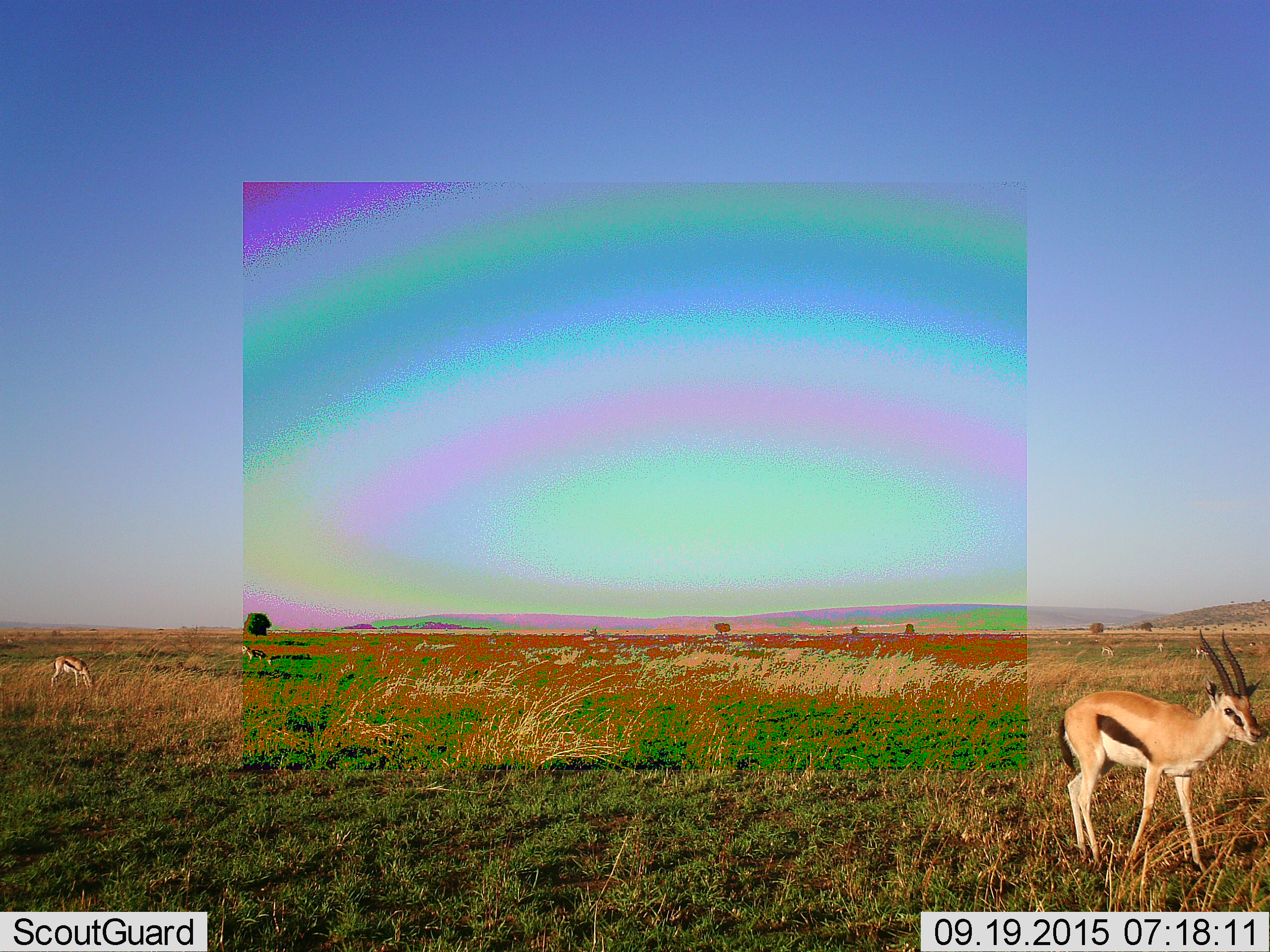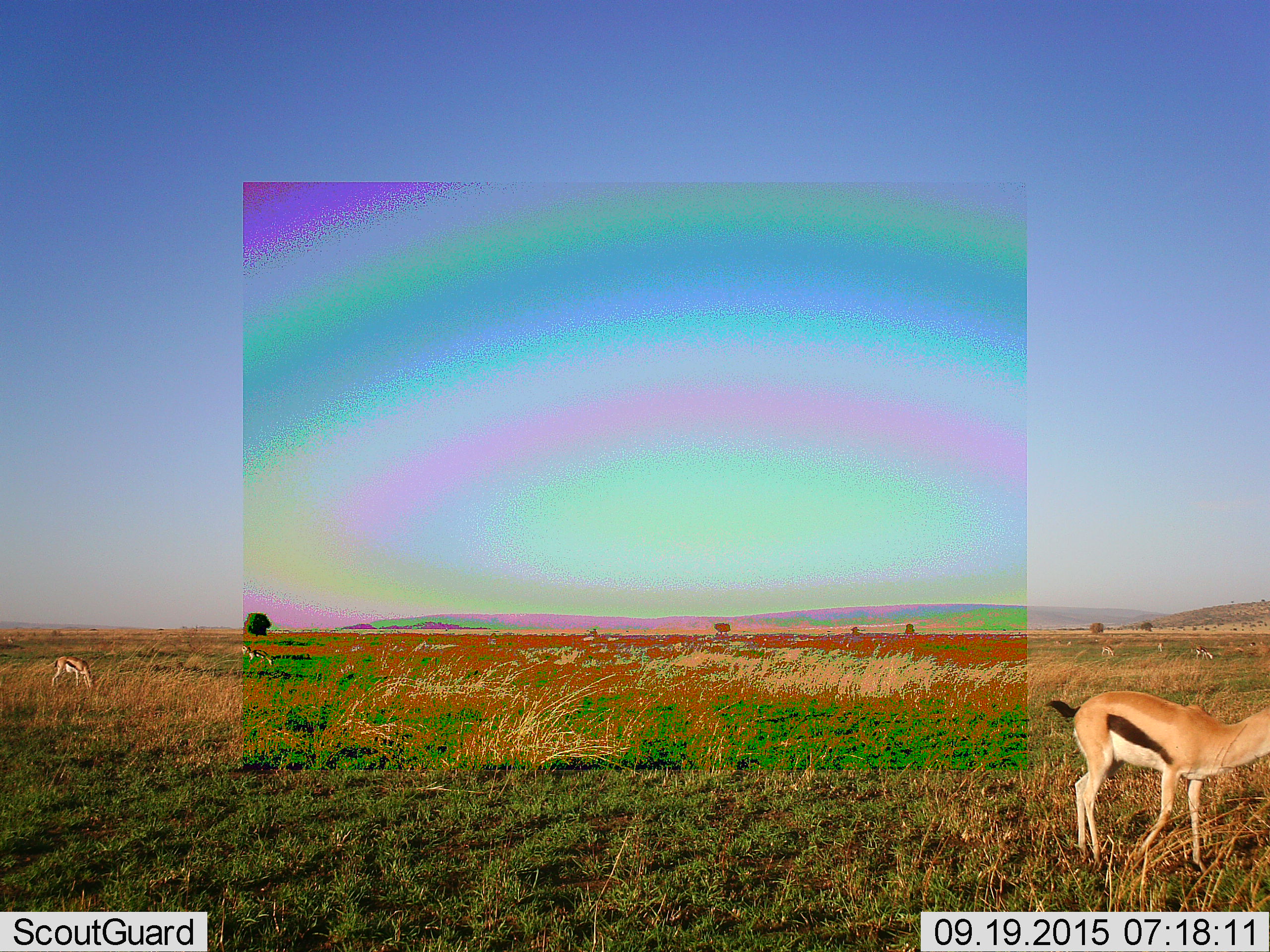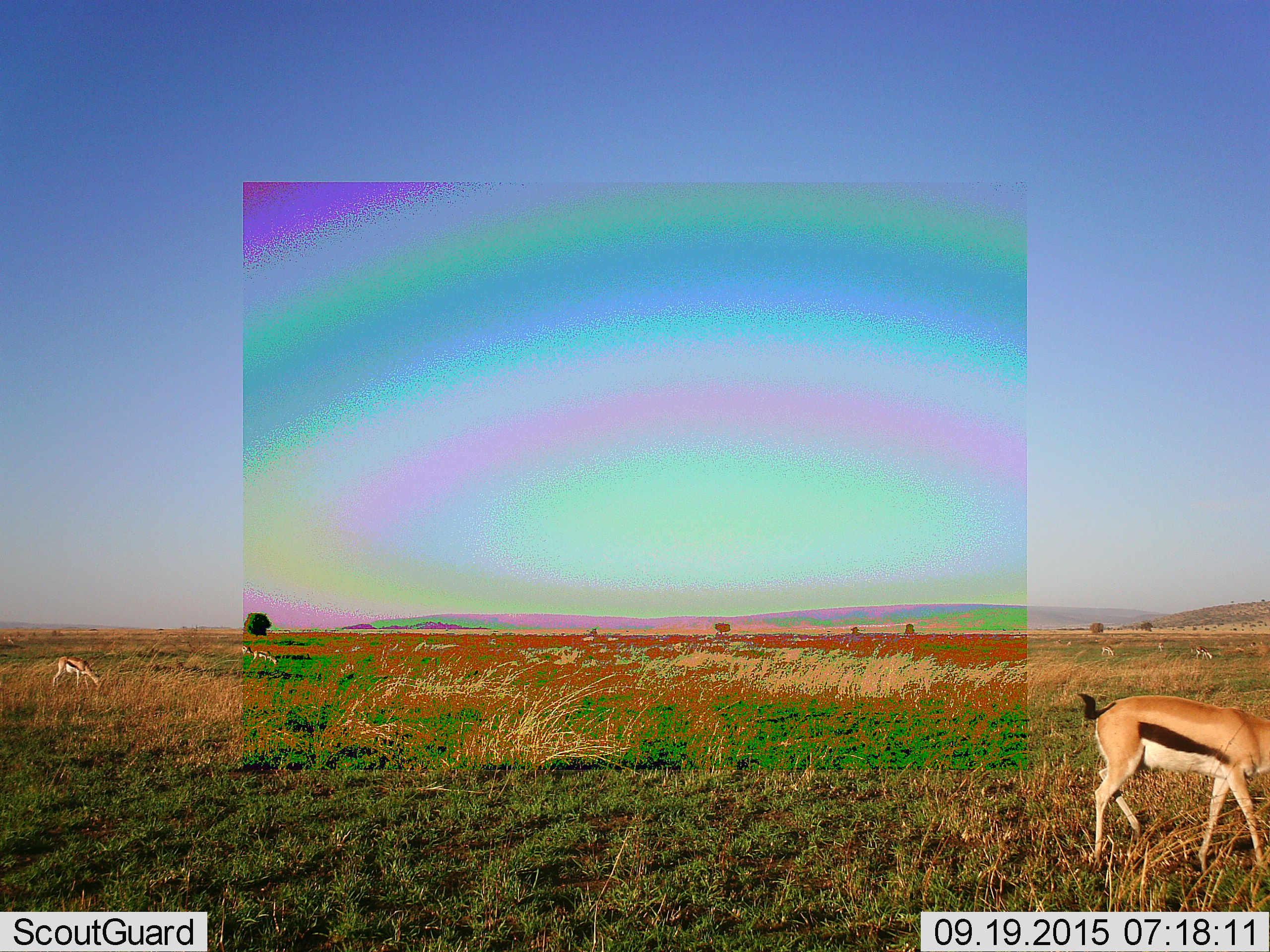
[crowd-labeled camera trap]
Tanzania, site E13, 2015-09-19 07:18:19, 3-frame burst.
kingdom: Animalia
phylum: Chordata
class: Mammalia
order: Artiodactyla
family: Bovidae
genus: Eudorcas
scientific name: Eudorcas thomsonii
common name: thomson's gazelle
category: gazellethomsons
Gazellethomsons (thomson's gazelle) (Eudorcas thomsonii), count 8. Behavior (volunteer vote fractions): standing 53%, resting 11%, moving 58%, interacting 0%. Young present (vote fraction): 11%. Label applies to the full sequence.